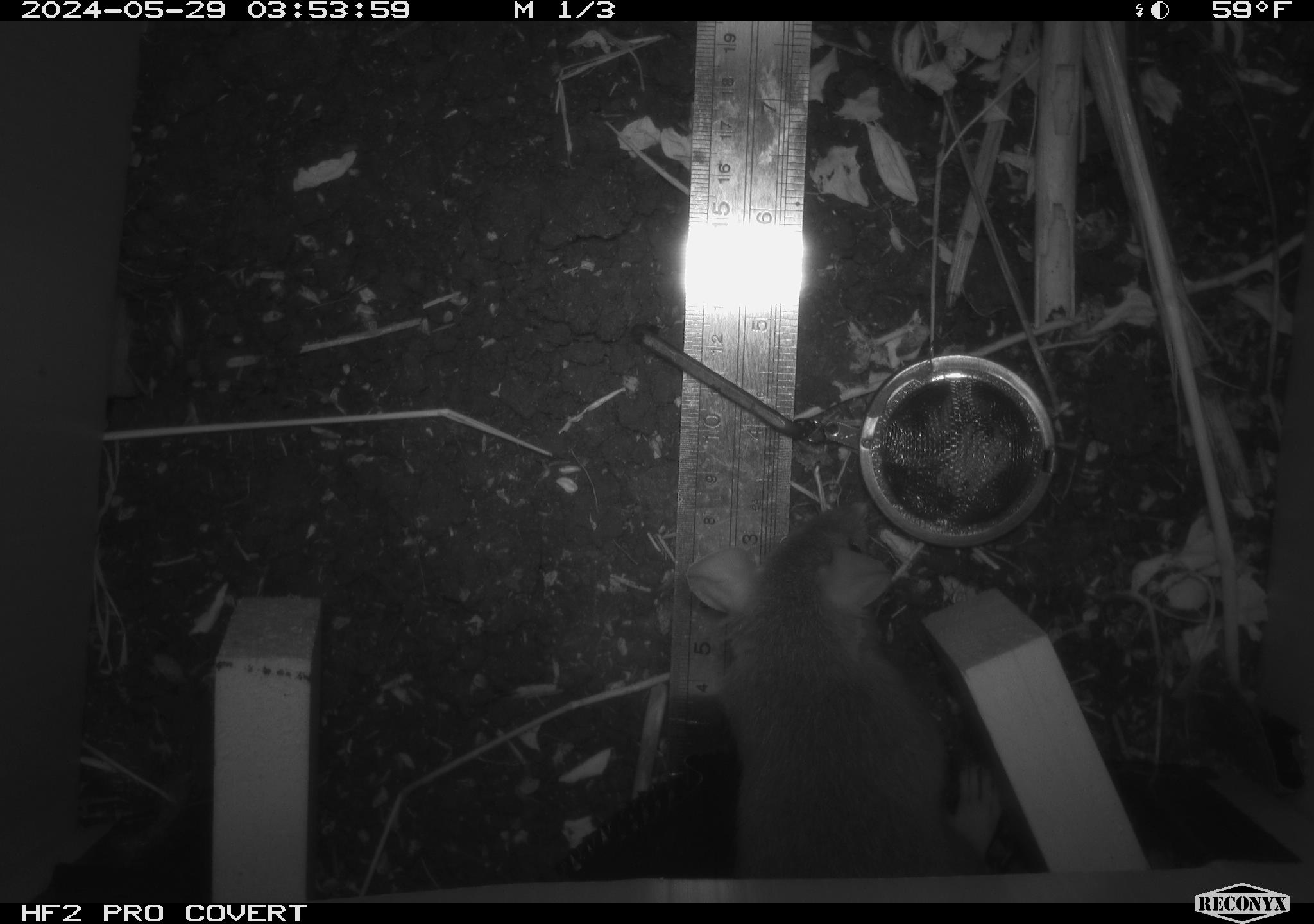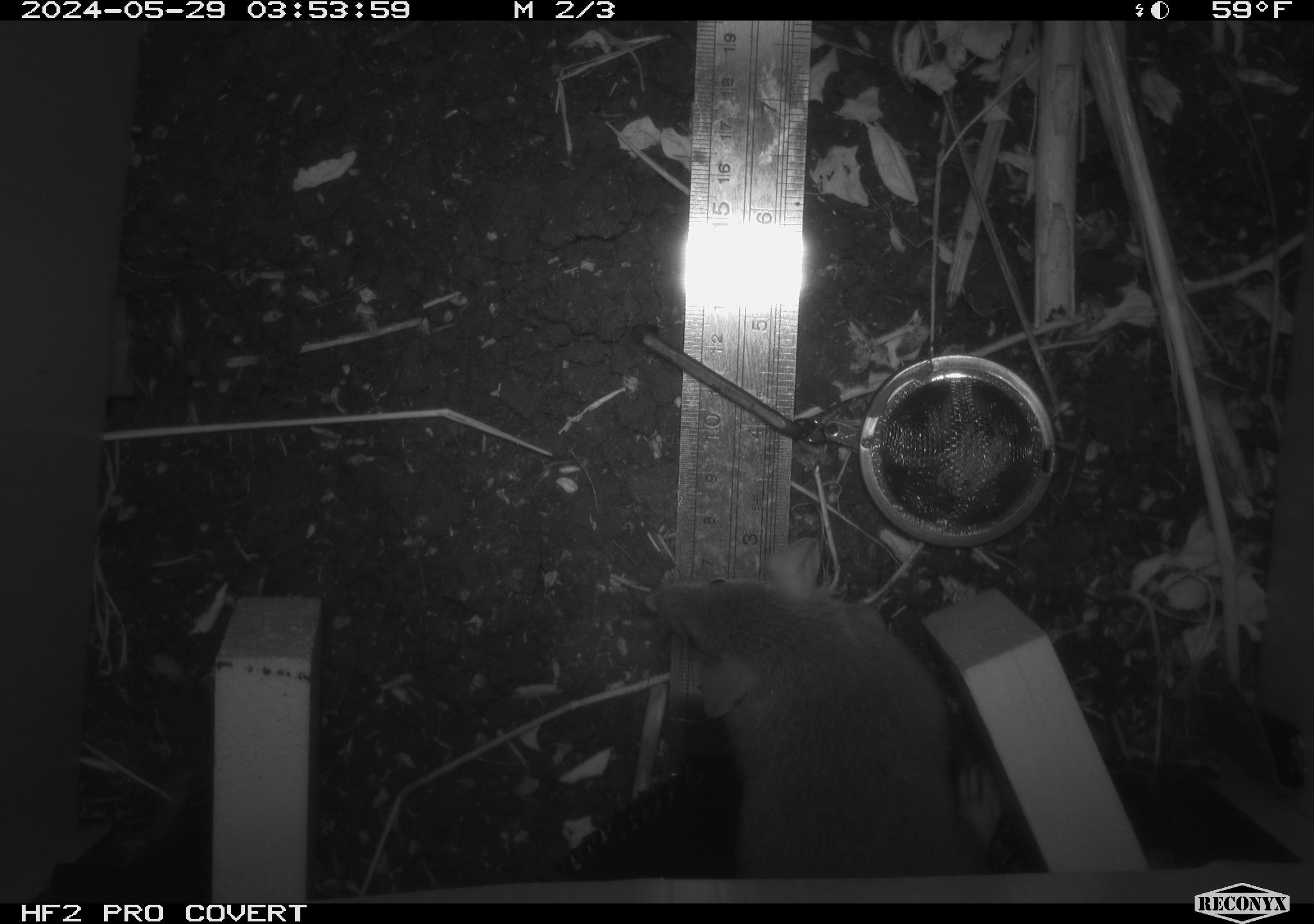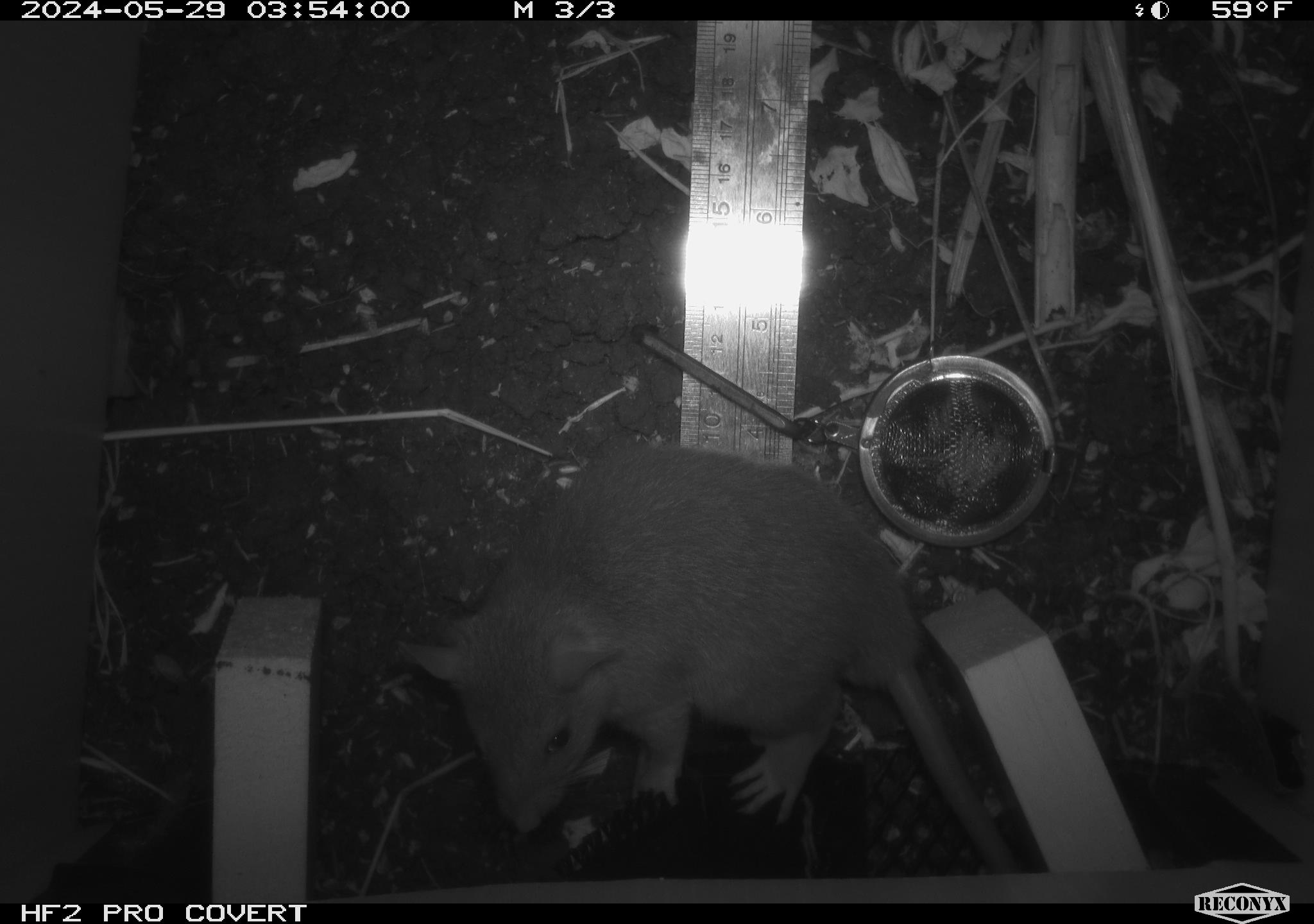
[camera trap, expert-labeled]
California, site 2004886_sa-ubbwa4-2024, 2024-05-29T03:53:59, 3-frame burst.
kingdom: Animalia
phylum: Chordata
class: Mammalia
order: Rodentia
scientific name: Rodentia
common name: woodrat or rat or mouse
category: woodrat or rat or mouse species